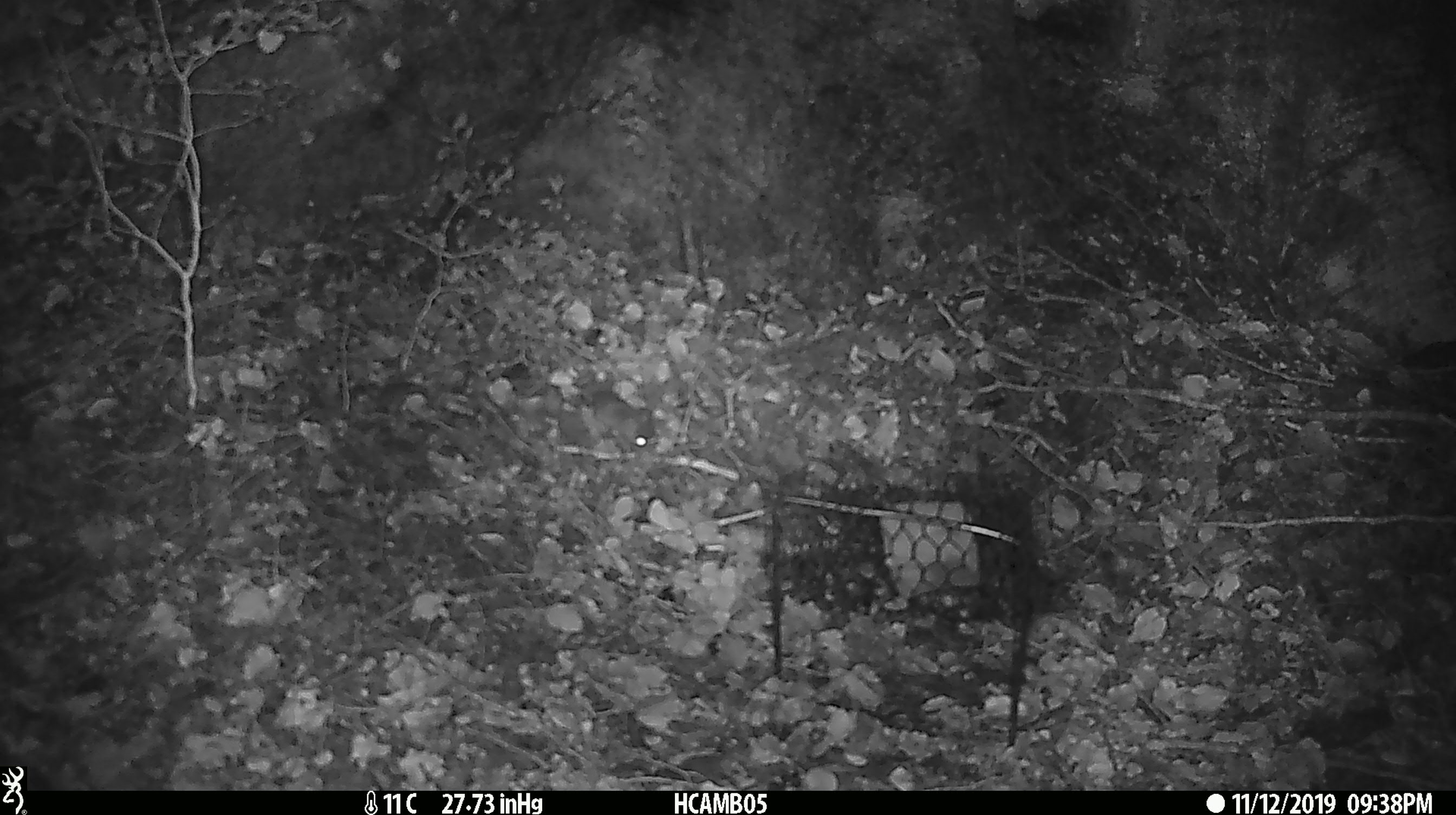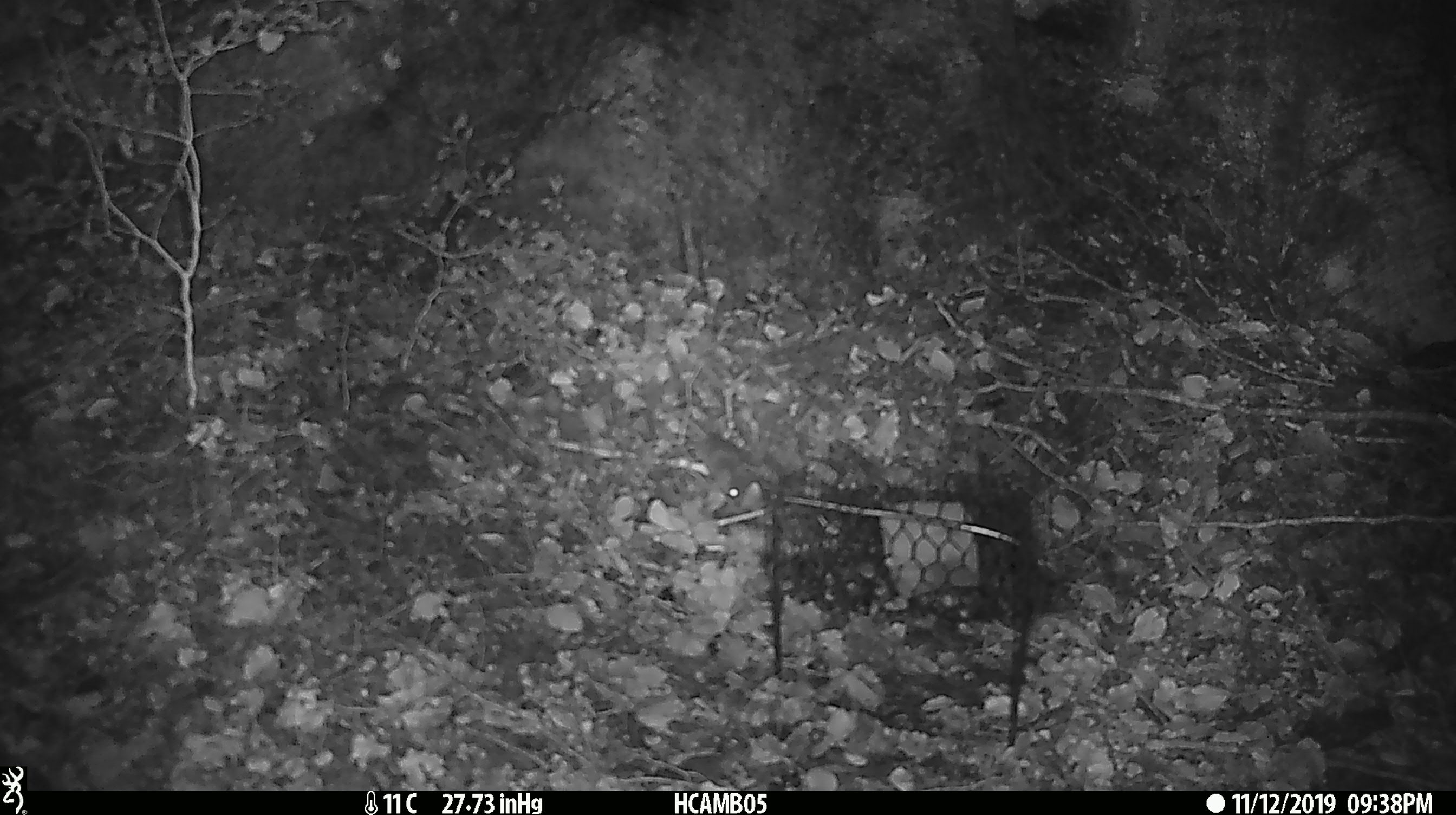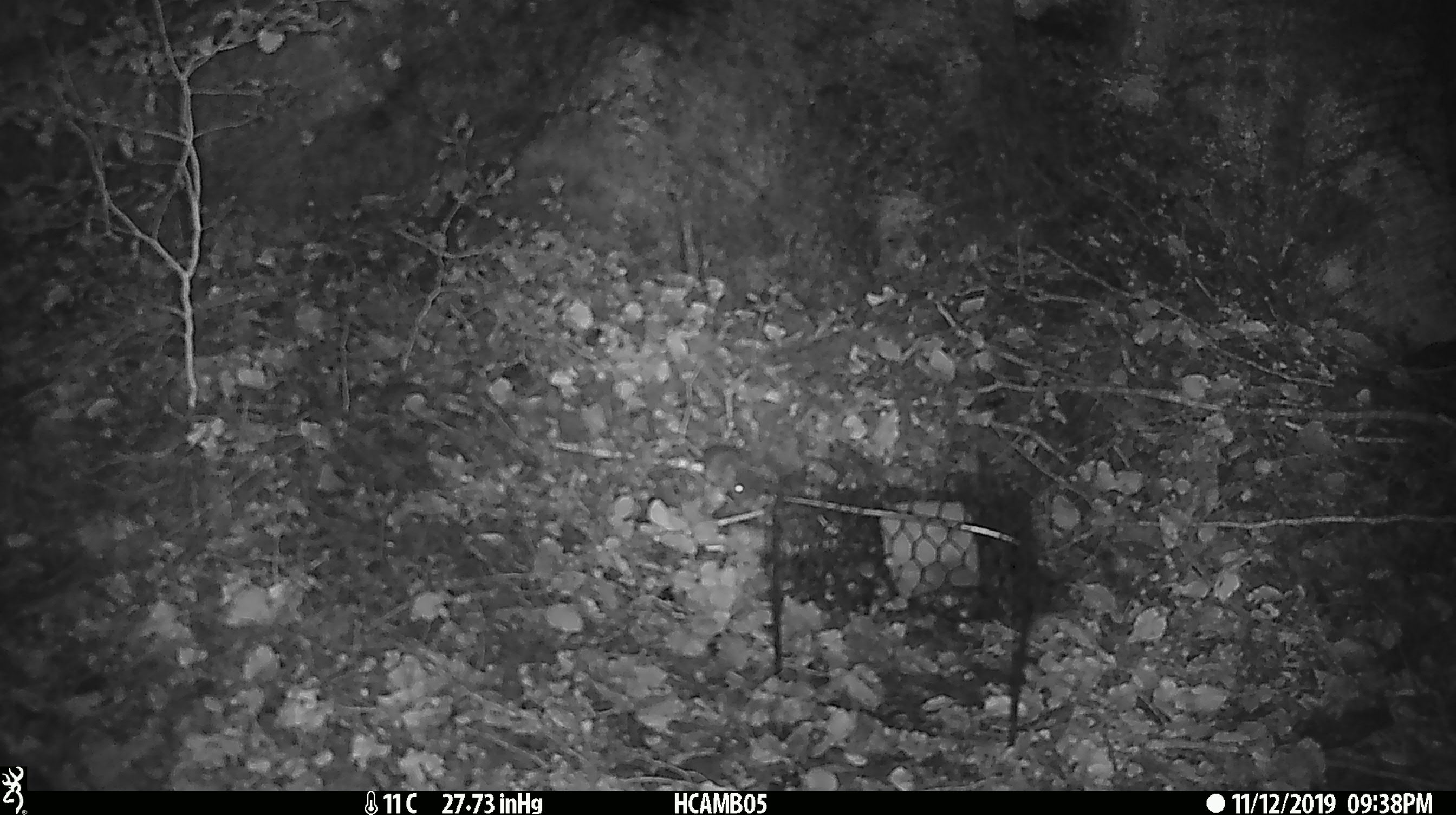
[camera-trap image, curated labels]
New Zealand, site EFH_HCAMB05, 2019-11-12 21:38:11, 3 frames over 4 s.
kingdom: Animalia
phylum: Chordata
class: Mammalia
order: Rodentia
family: Muridae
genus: Mus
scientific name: Mus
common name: mouse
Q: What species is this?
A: Mouse (Mus).